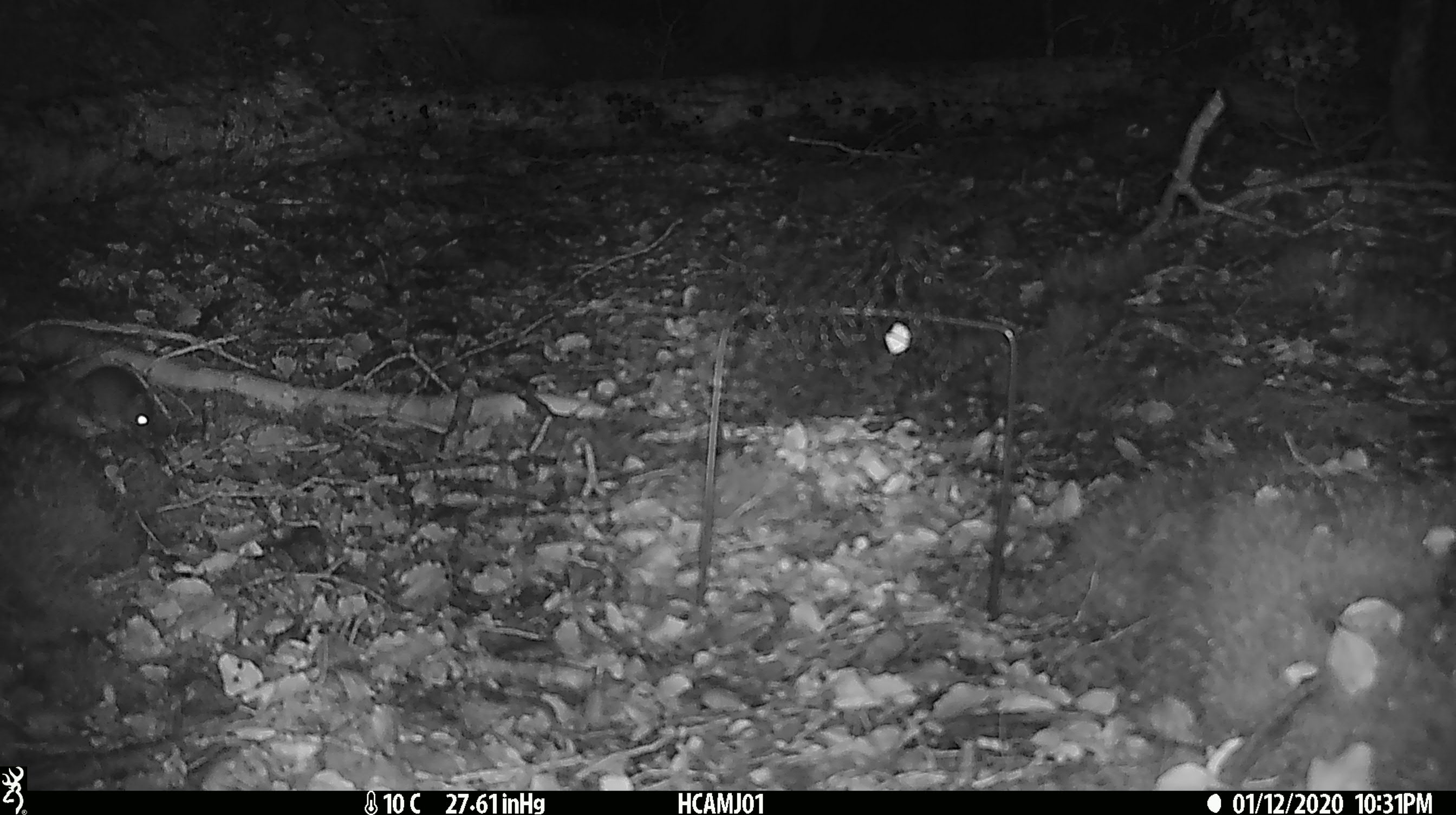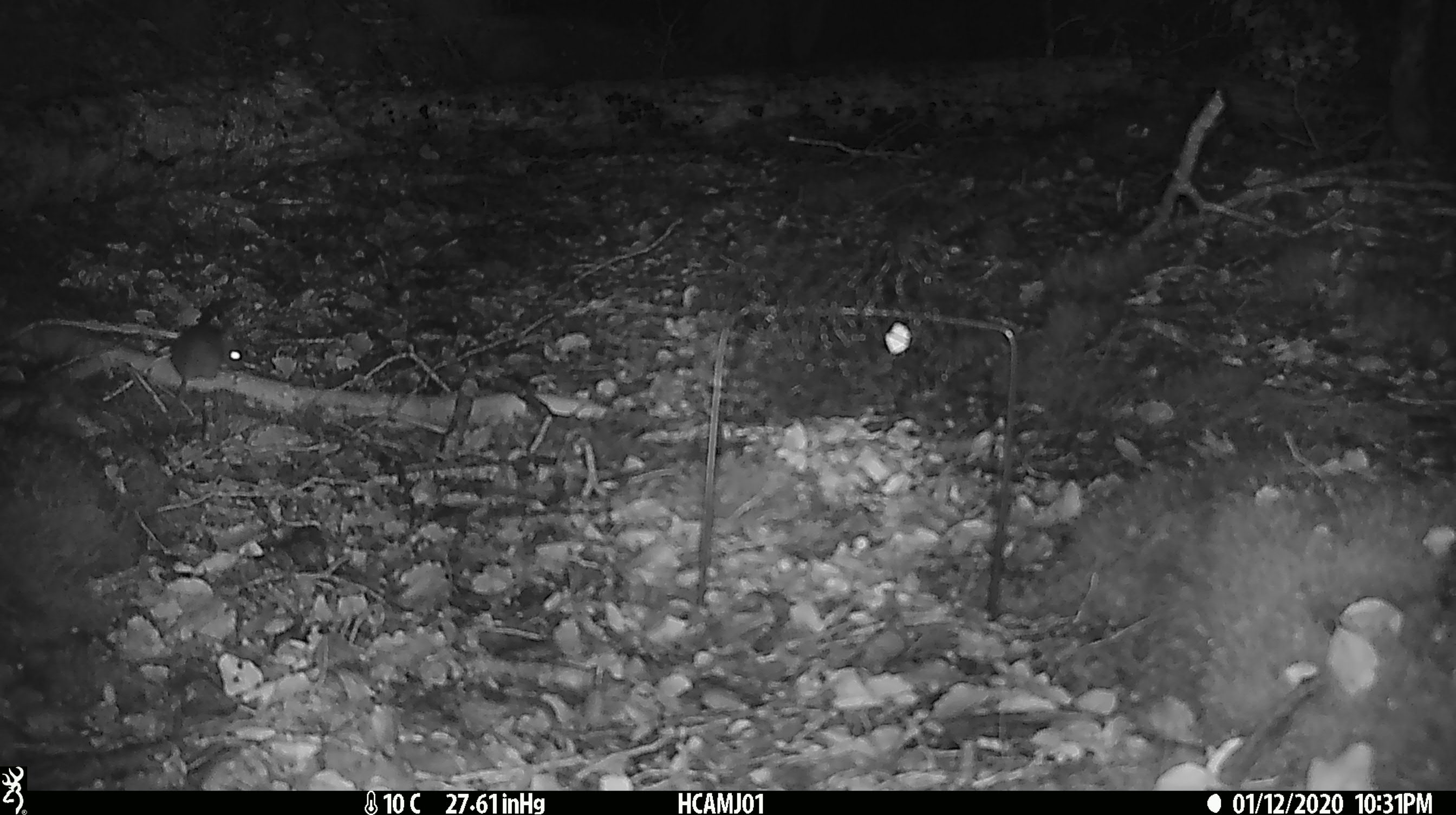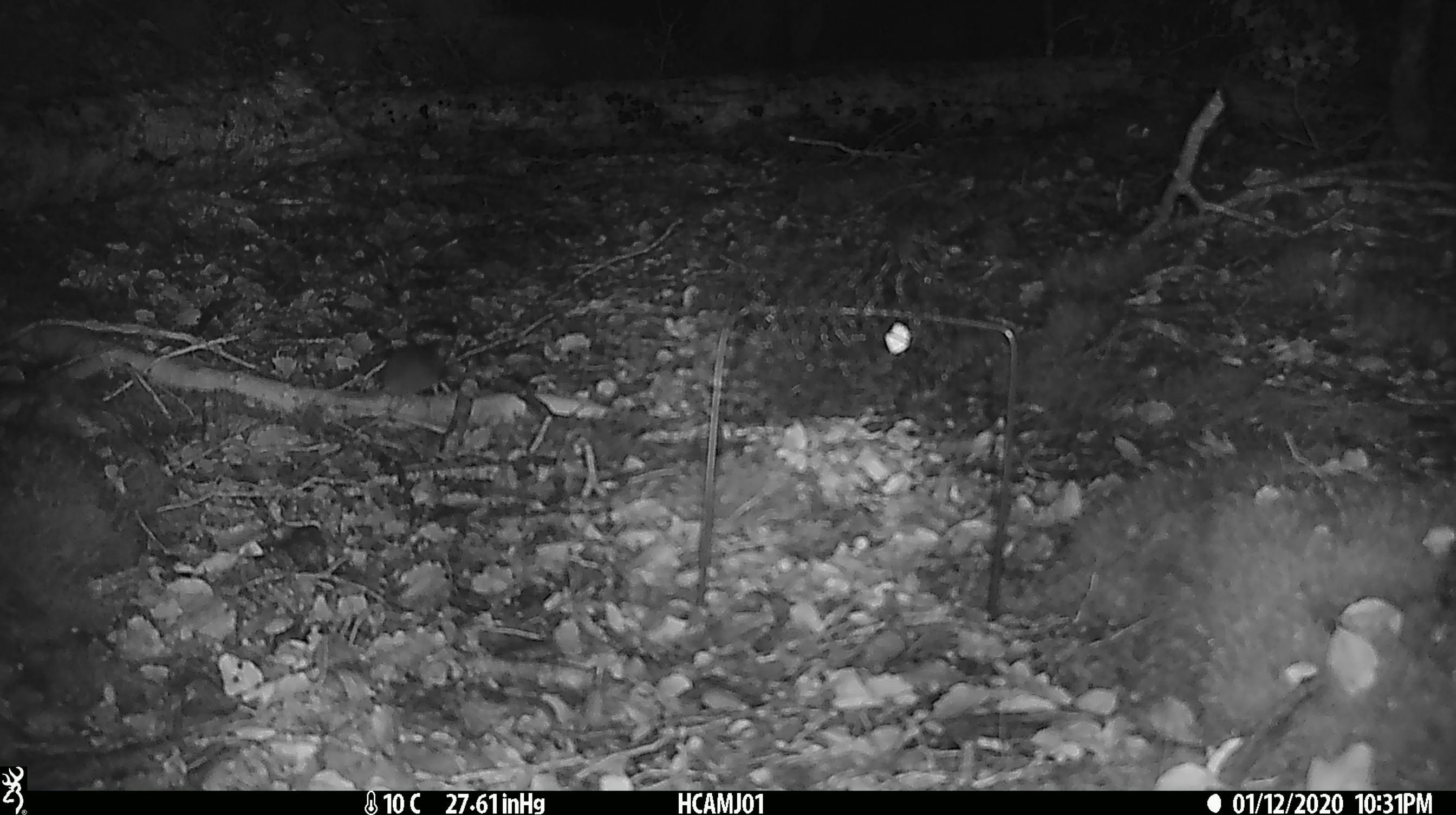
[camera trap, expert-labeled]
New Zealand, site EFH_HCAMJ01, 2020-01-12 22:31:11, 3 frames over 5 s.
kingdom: Animalia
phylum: Chordata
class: Mammalia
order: Rodentia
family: Muridae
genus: Mus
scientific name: Mus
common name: mouse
Mouse (Mus).